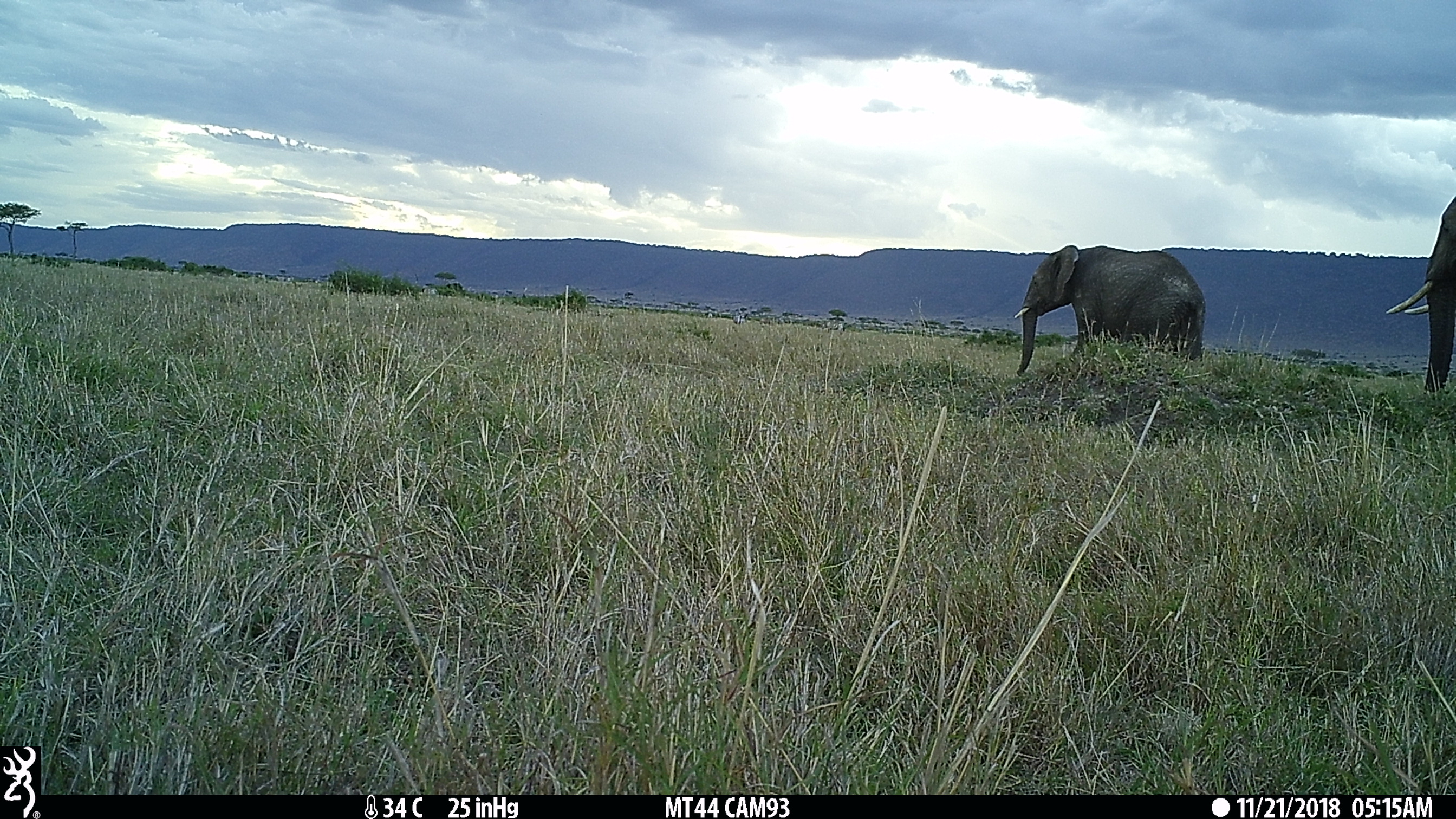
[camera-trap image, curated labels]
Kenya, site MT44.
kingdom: Animalia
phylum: Chordata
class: Mammalia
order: Proboscidea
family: Elephantidae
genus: Loxodonta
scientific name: Loxodonta africana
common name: elephant